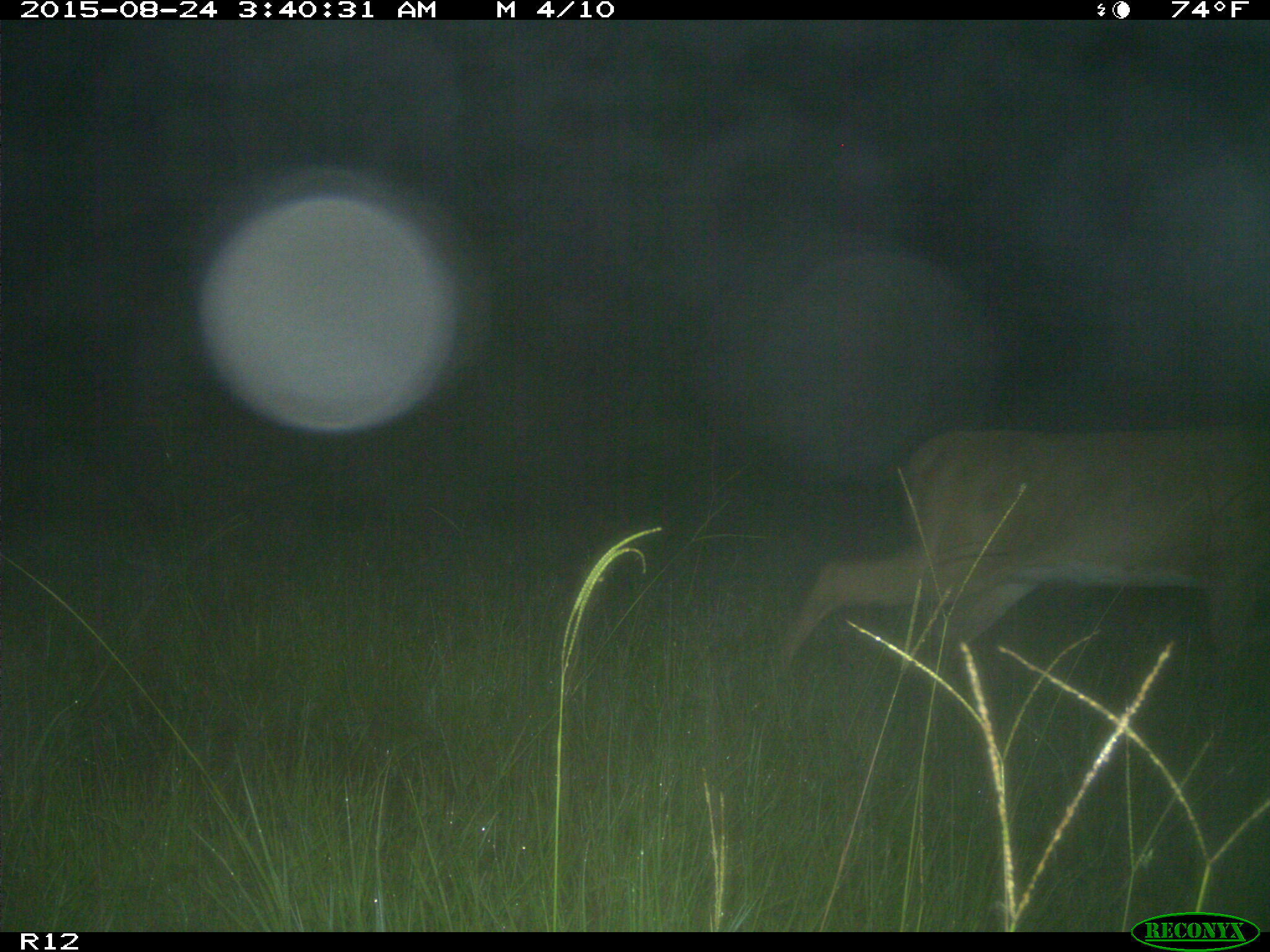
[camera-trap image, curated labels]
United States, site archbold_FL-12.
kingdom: Animalia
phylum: Chordata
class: Mammalia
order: Artiodactyla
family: Cervidae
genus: Odocoileus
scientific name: Odocoileus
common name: deer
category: unidentified deer